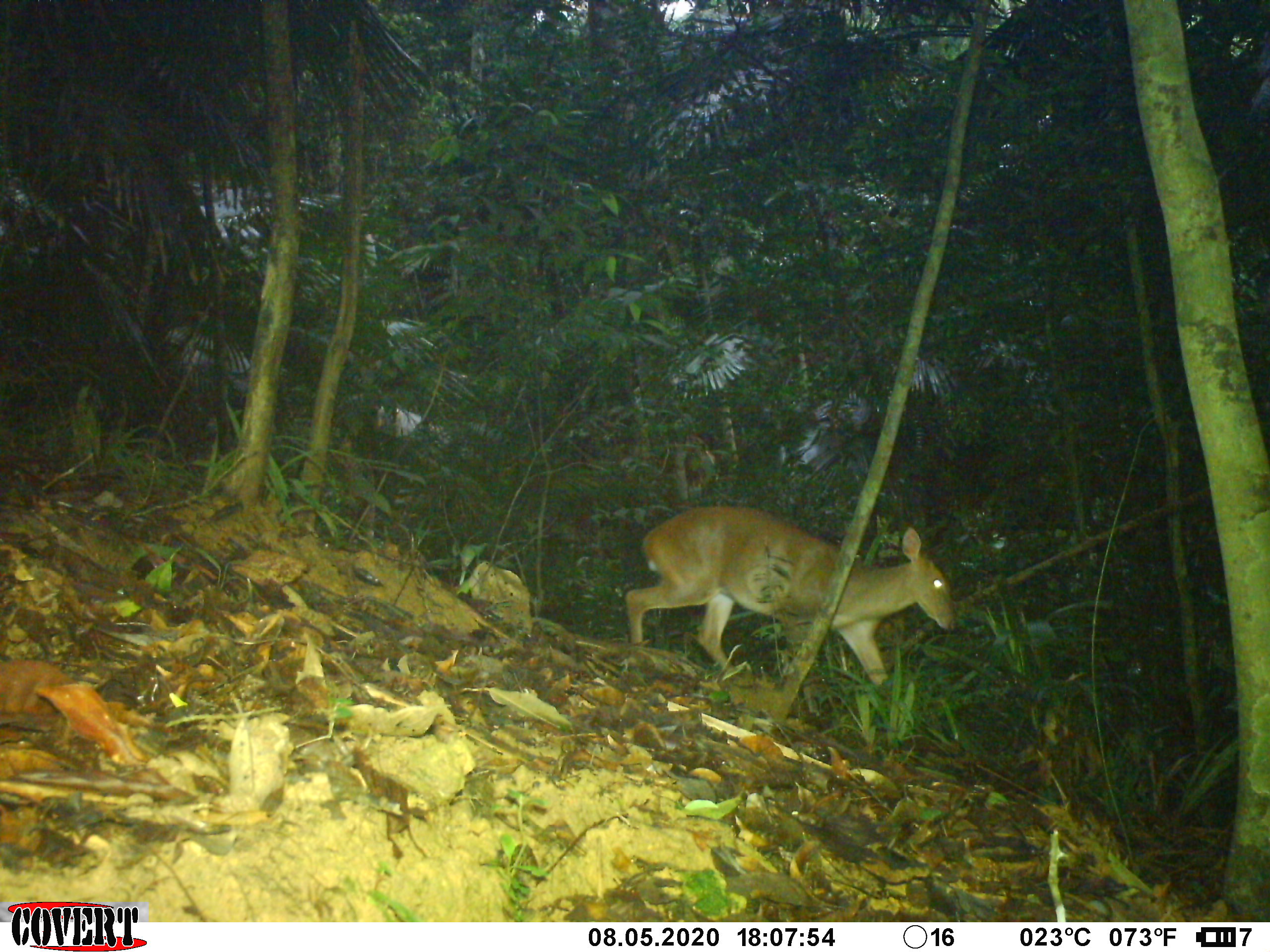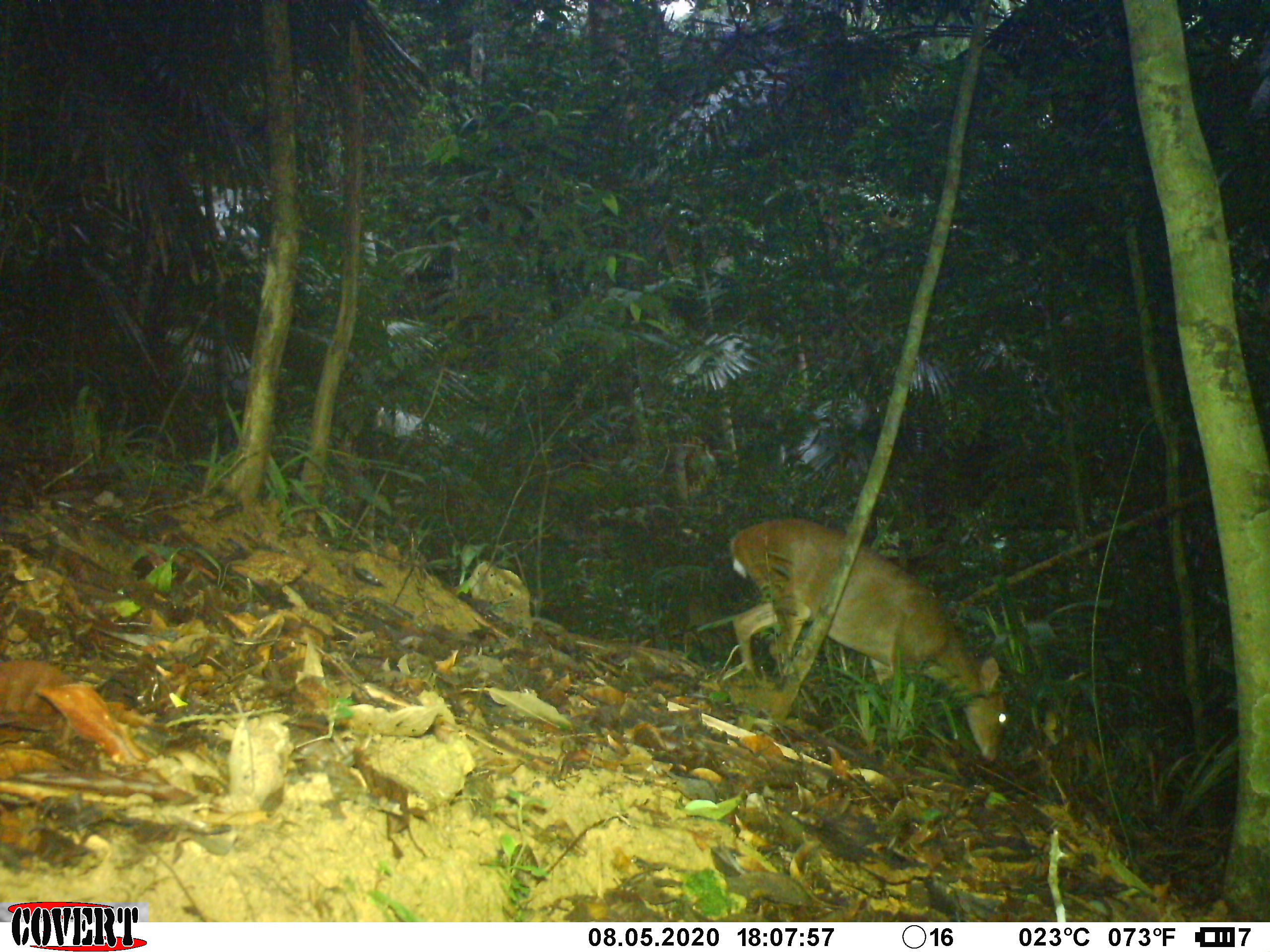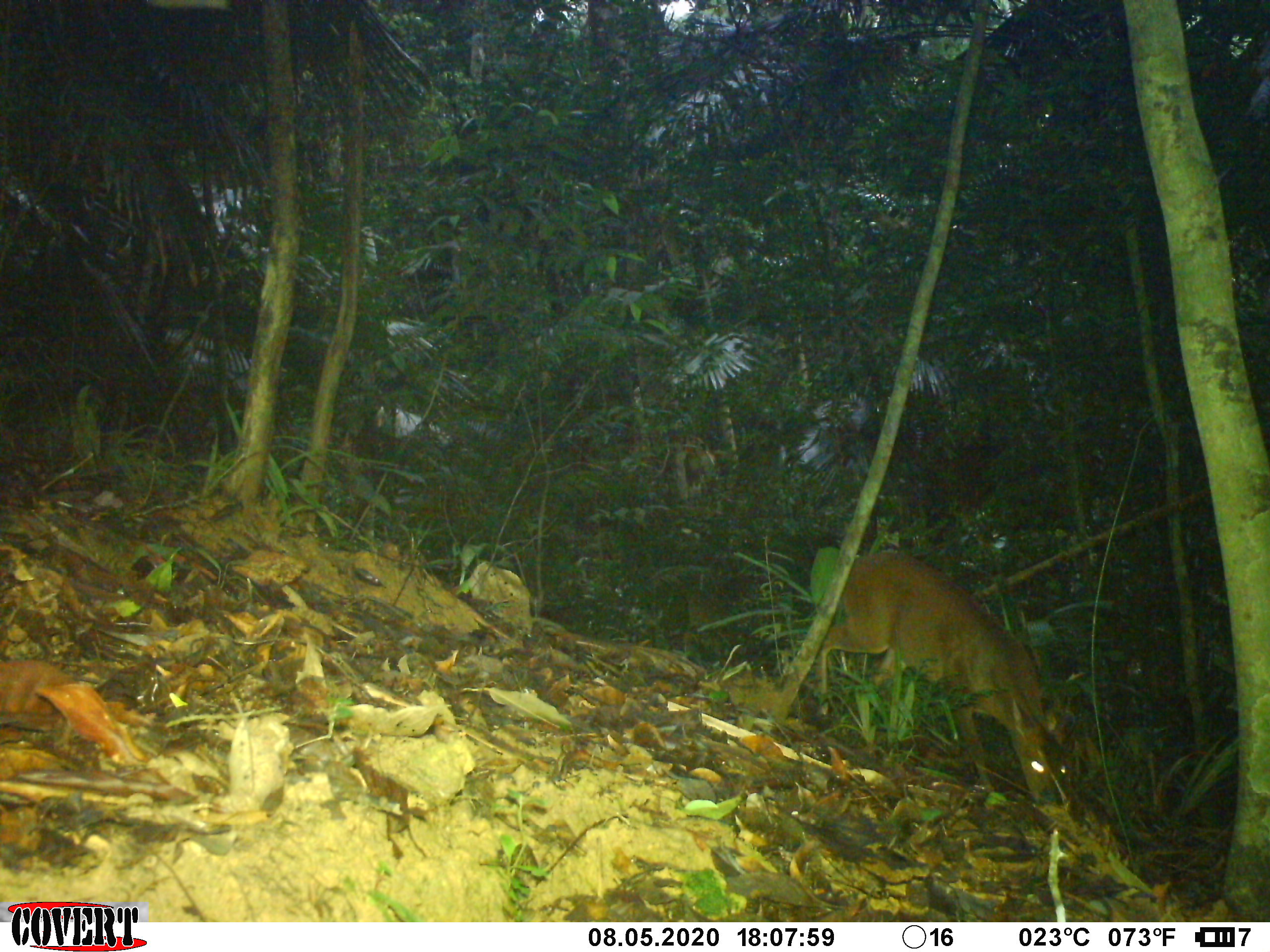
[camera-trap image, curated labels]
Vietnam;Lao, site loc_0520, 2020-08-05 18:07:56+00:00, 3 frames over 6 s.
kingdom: Animalia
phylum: Chordata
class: Mammalia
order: Artiodactyla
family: Cervidae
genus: Muntiacus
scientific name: Muntiacus vuquangensis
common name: large-antlered muntjac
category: large antlered muntjac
Large antlered muntjac (large-antlered muntjac) (Muntiacus vuquangensis). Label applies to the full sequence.